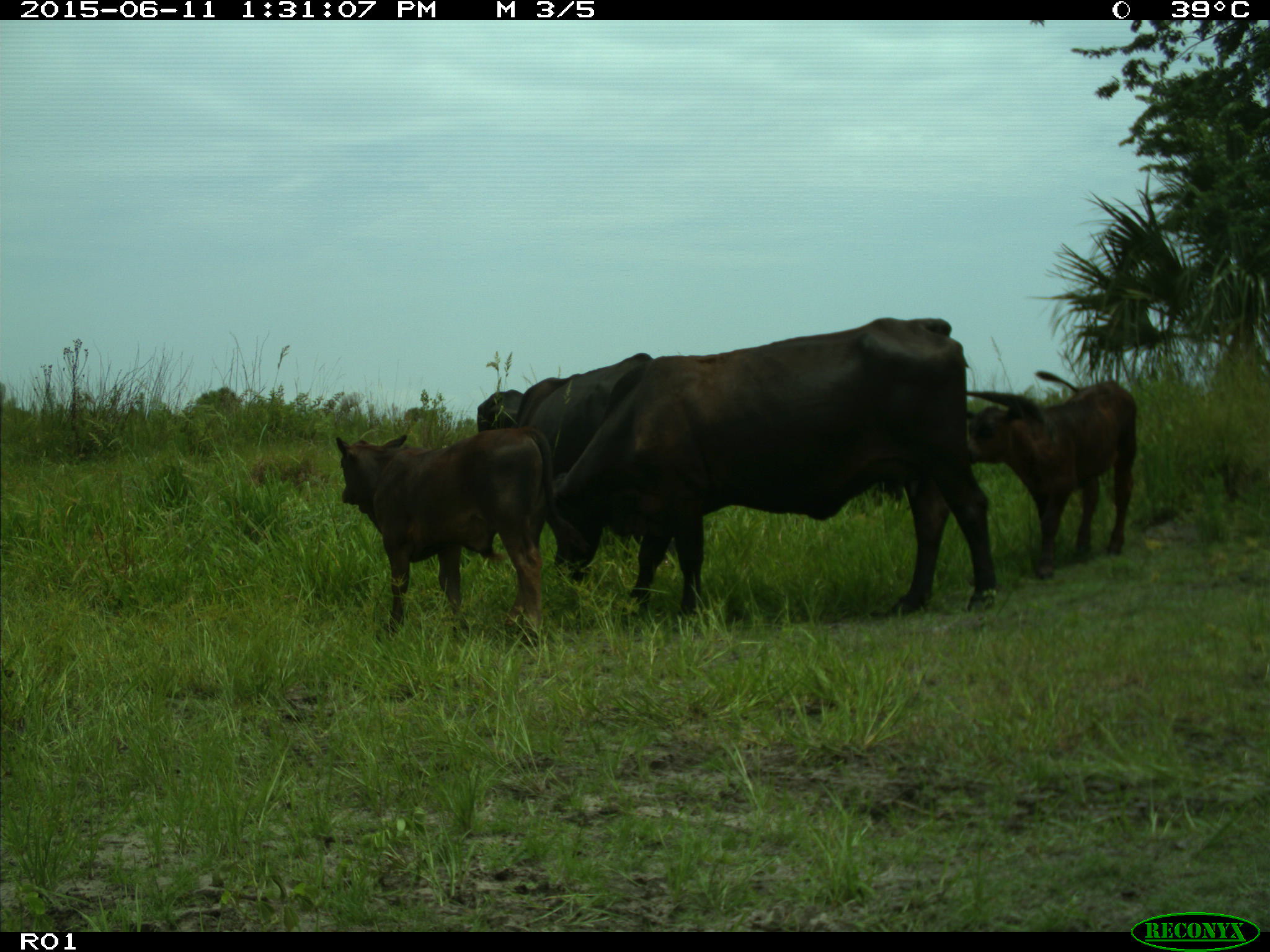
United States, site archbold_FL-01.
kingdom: Animalia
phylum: Chordata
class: Mammalia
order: Artiodactyla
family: Bovidae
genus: Bos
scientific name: Bos taurus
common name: domestic cow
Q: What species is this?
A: Bos taurus (domestic cow).